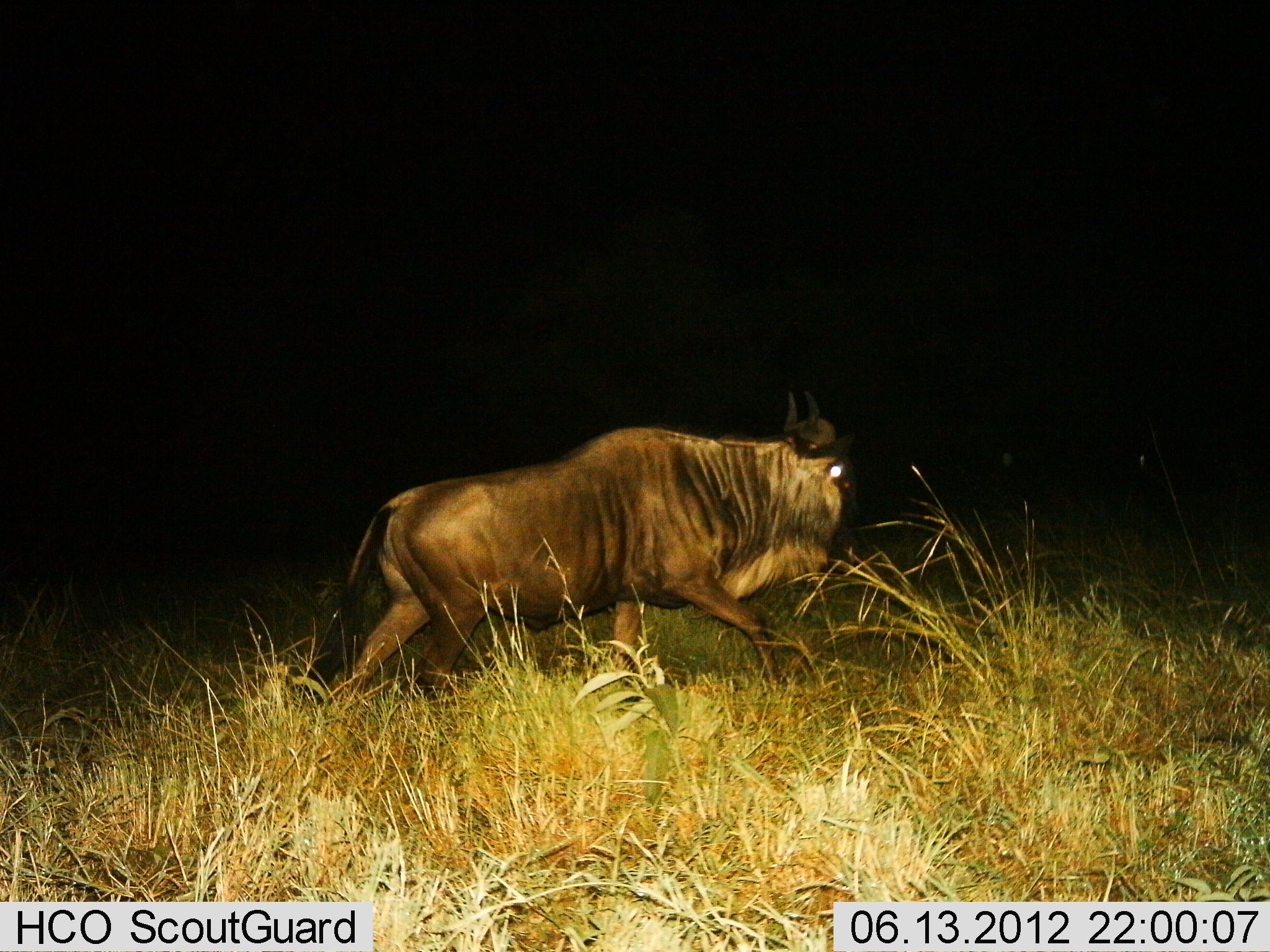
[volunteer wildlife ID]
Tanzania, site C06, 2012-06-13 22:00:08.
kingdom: Animalia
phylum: Chordata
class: Mammalia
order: Artiodactyla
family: Bovidae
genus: Connochaetes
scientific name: Connochaetes taurinus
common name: blue wildebeest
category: wildebeest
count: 1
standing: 0%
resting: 0%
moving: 100%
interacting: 0%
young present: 0%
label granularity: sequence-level